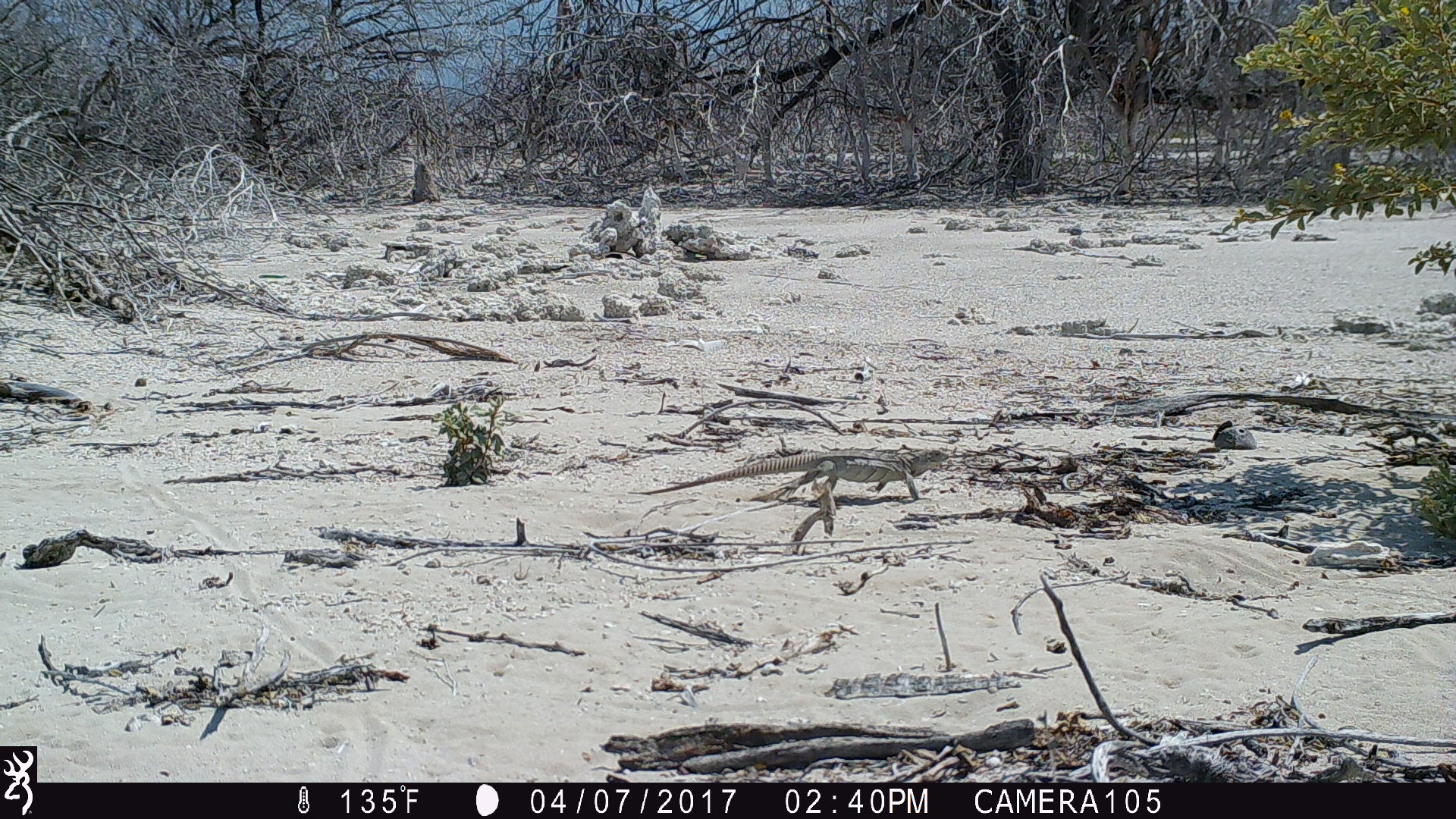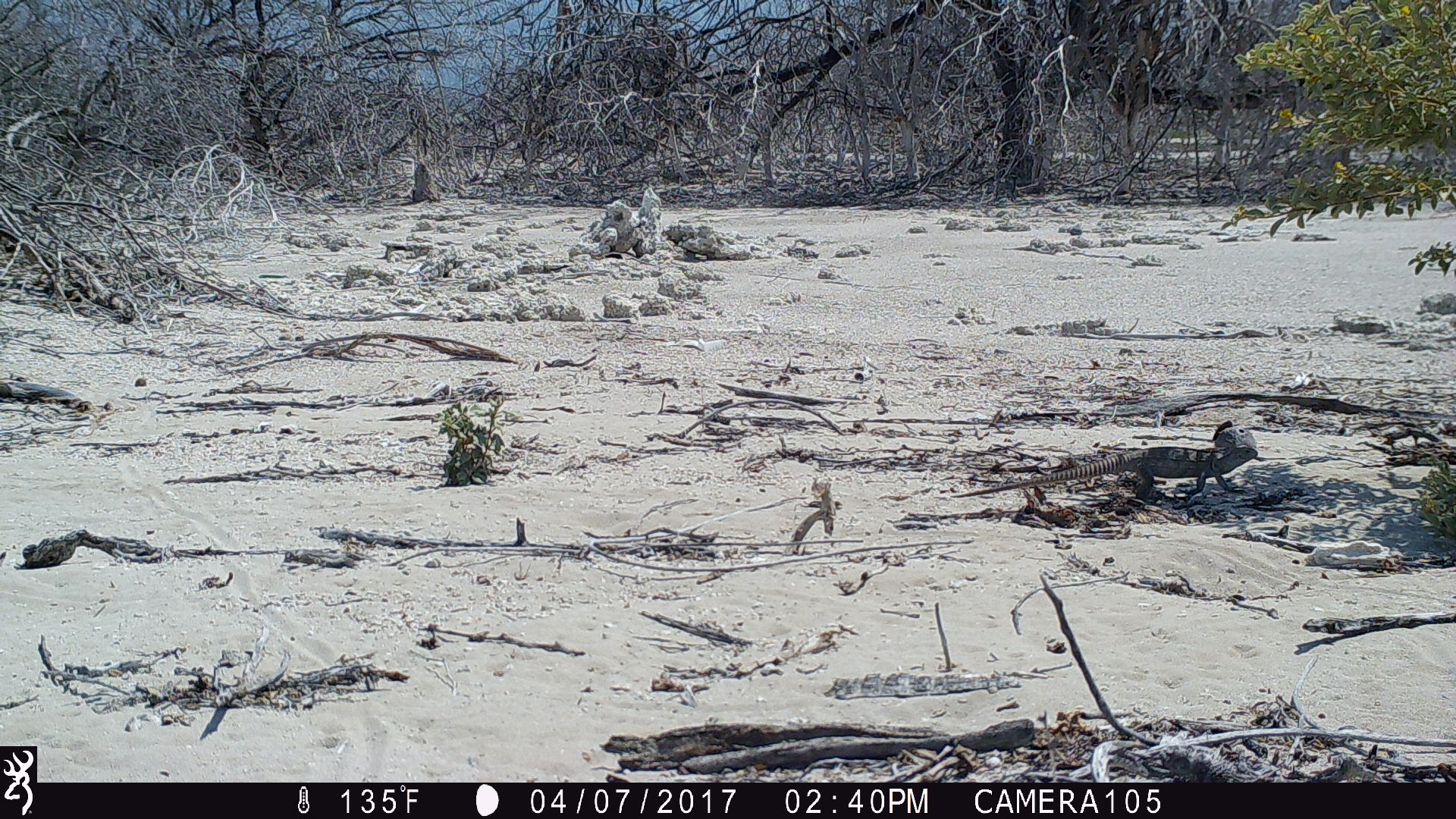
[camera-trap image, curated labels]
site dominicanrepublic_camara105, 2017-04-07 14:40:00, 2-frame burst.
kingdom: Animalia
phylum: Chordata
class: Reptilia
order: Squamata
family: Iguanidae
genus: Iguana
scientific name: Iguana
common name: typical iguanas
Iguana (typical iguanas).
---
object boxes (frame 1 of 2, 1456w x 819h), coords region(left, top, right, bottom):
iguana: region(633, 446, 953, 507)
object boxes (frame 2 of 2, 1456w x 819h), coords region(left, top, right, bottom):
iguana: region(946, 442, 1260, 510)